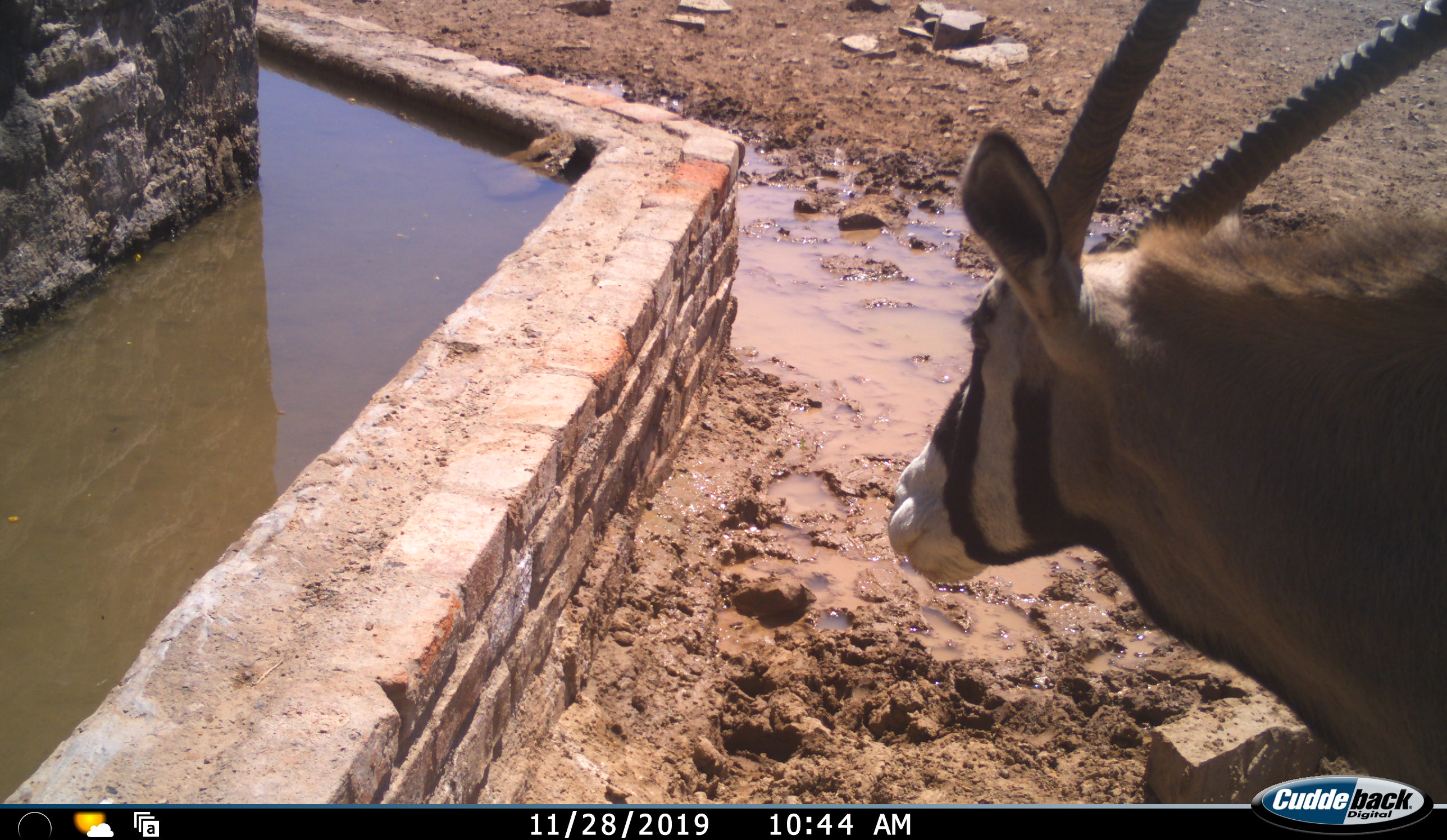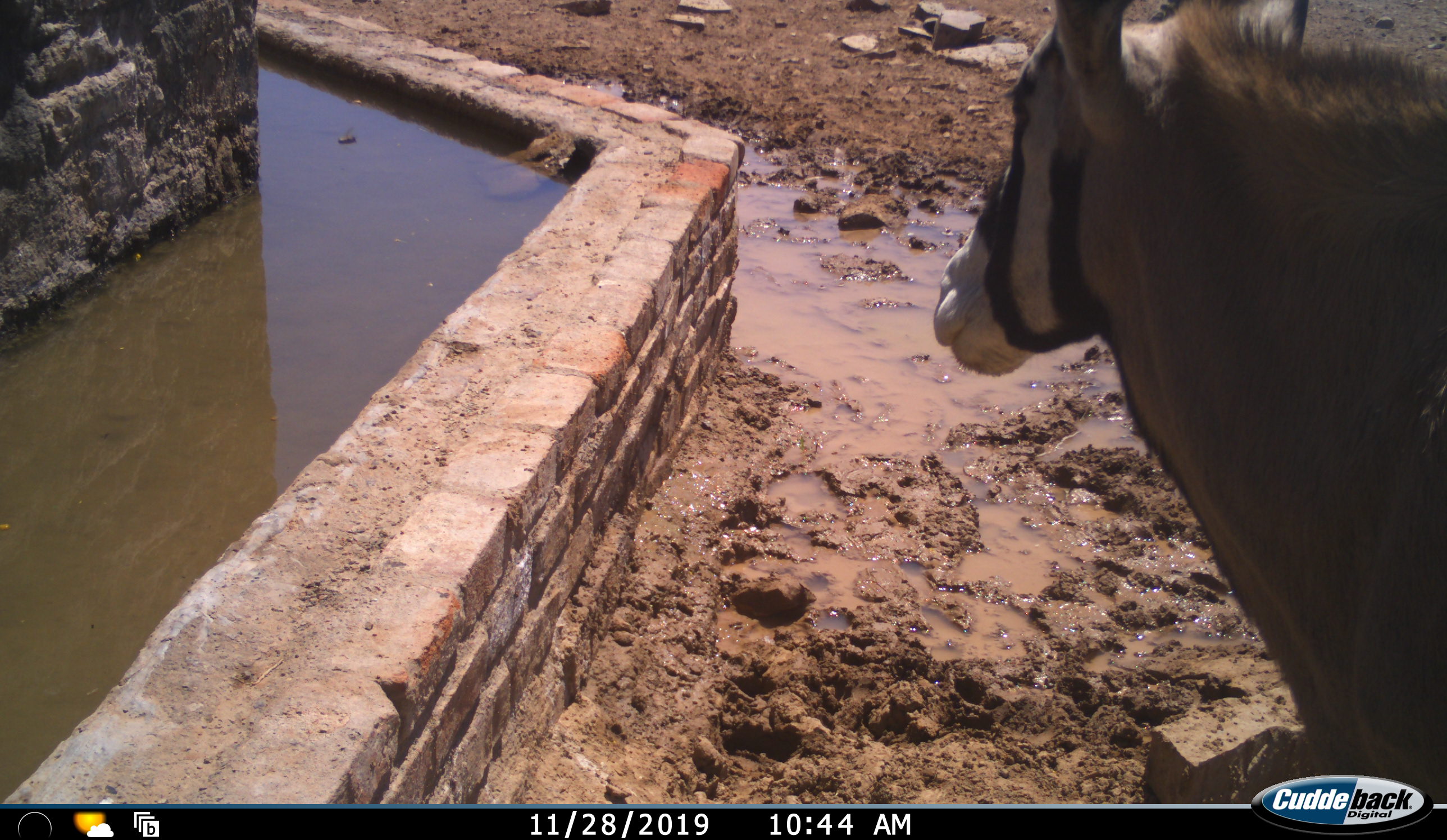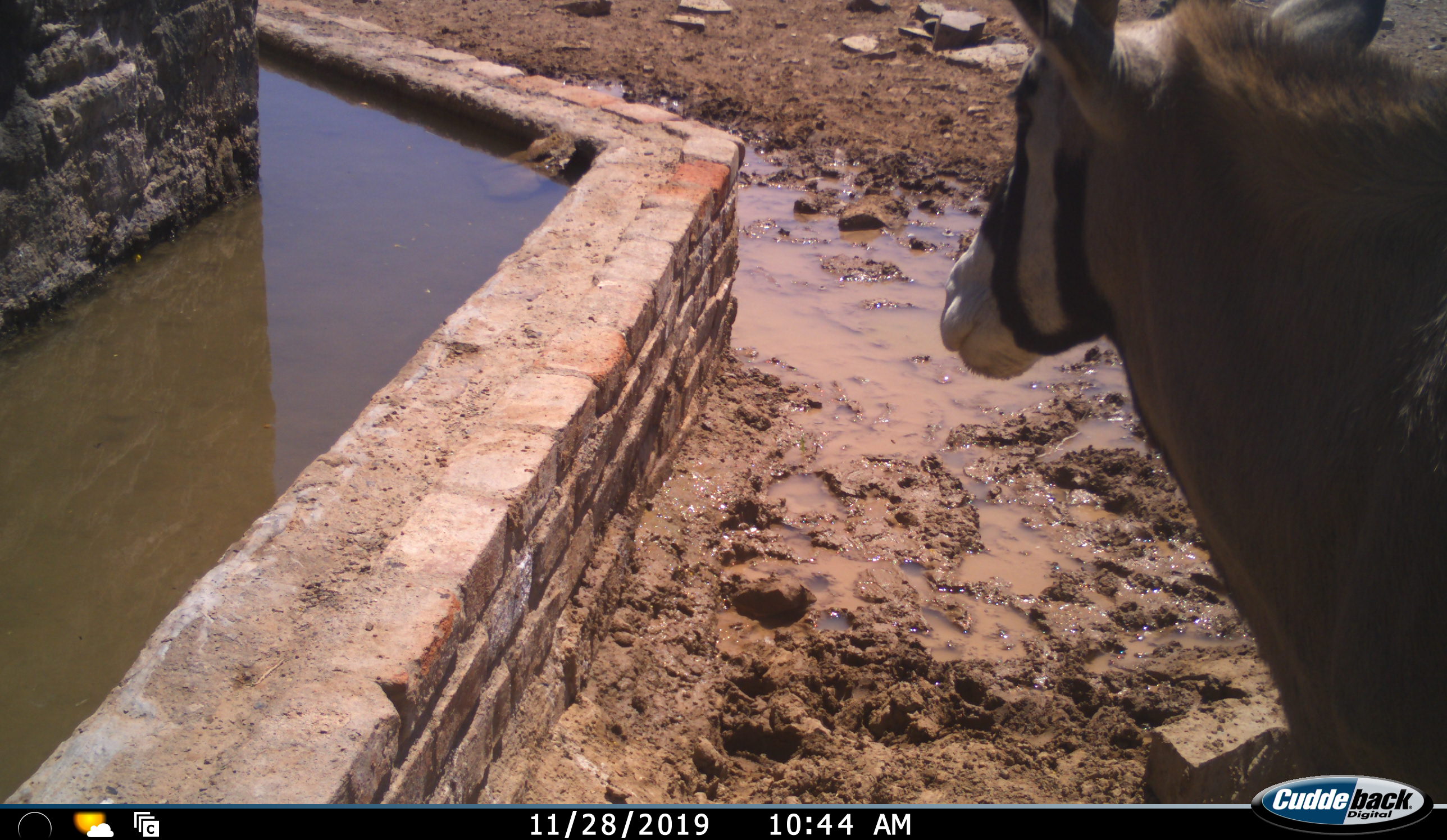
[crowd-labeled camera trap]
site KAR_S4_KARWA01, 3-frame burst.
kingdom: Animalia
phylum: Chordata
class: Mammalia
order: Artiodactyla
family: Bovidae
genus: Oryx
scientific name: Oryx gazella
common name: gemsbok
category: oryx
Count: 1.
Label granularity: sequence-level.